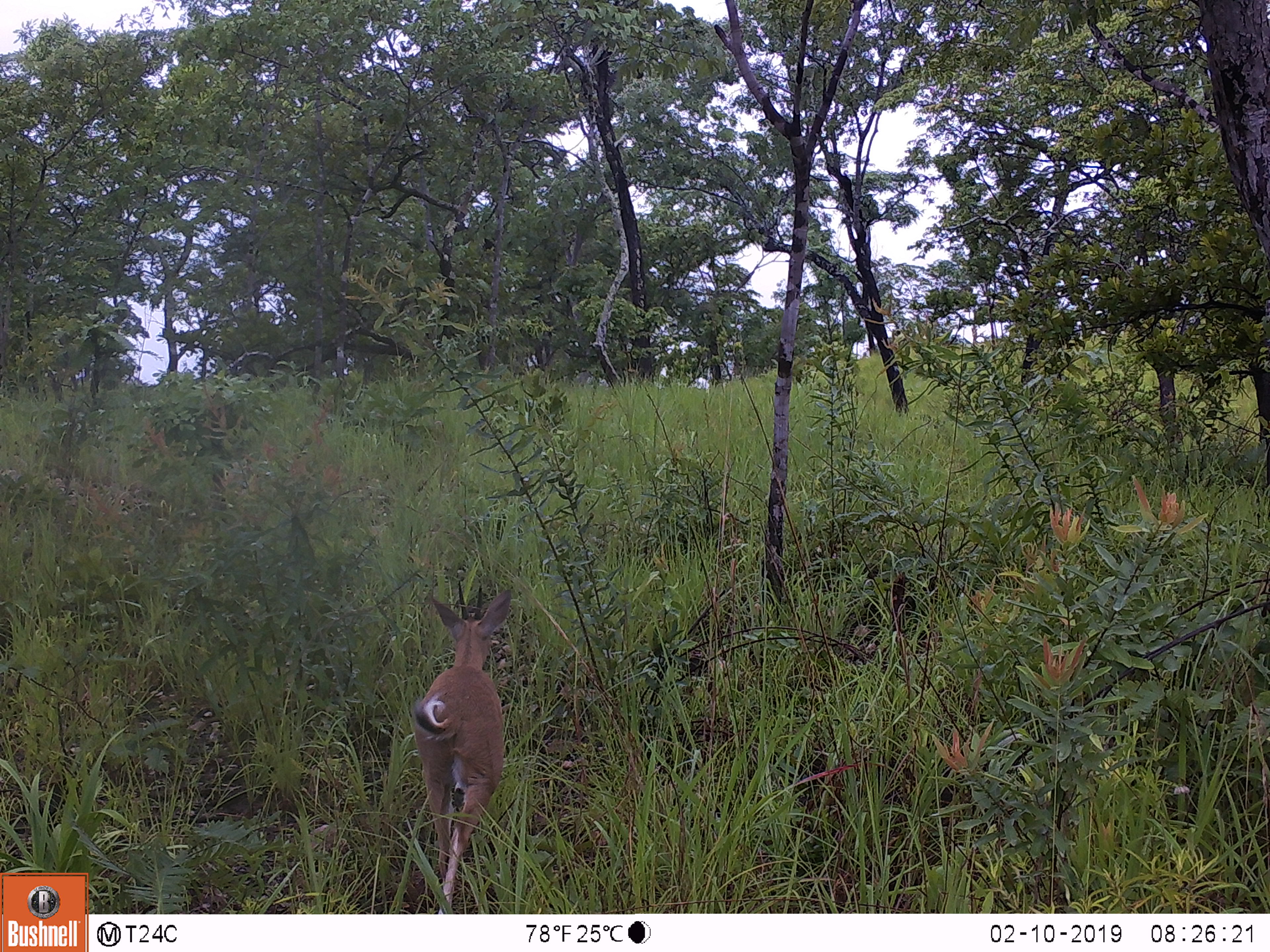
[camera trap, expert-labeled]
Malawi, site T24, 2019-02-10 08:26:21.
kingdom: Animalia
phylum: Chordata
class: Mammalia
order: Artiodactyla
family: Bovidae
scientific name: Antilopinae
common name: small antelope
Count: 1.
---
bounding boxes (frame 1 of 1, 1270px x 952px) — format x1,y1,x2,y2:
small antelope: 396,576,534,905